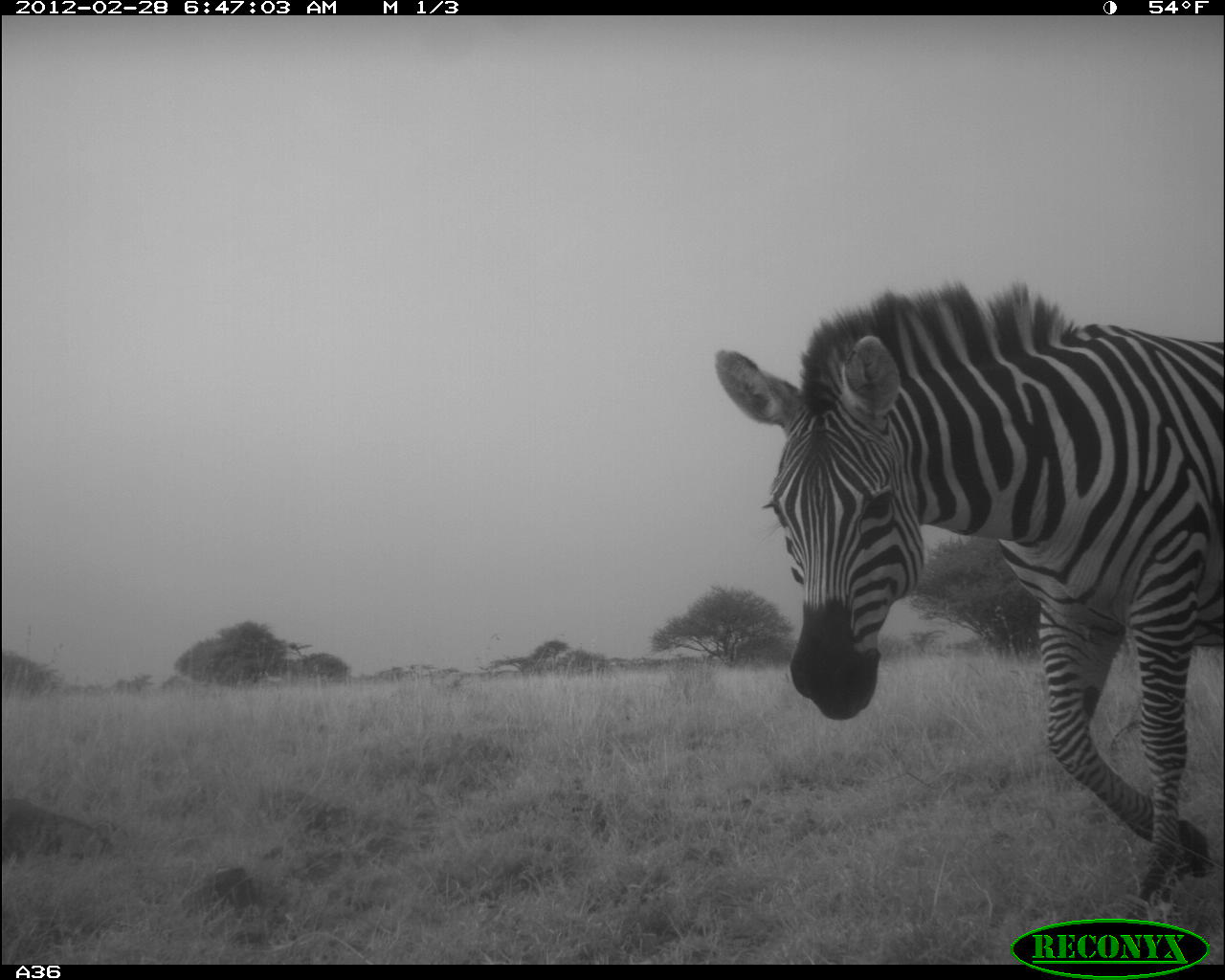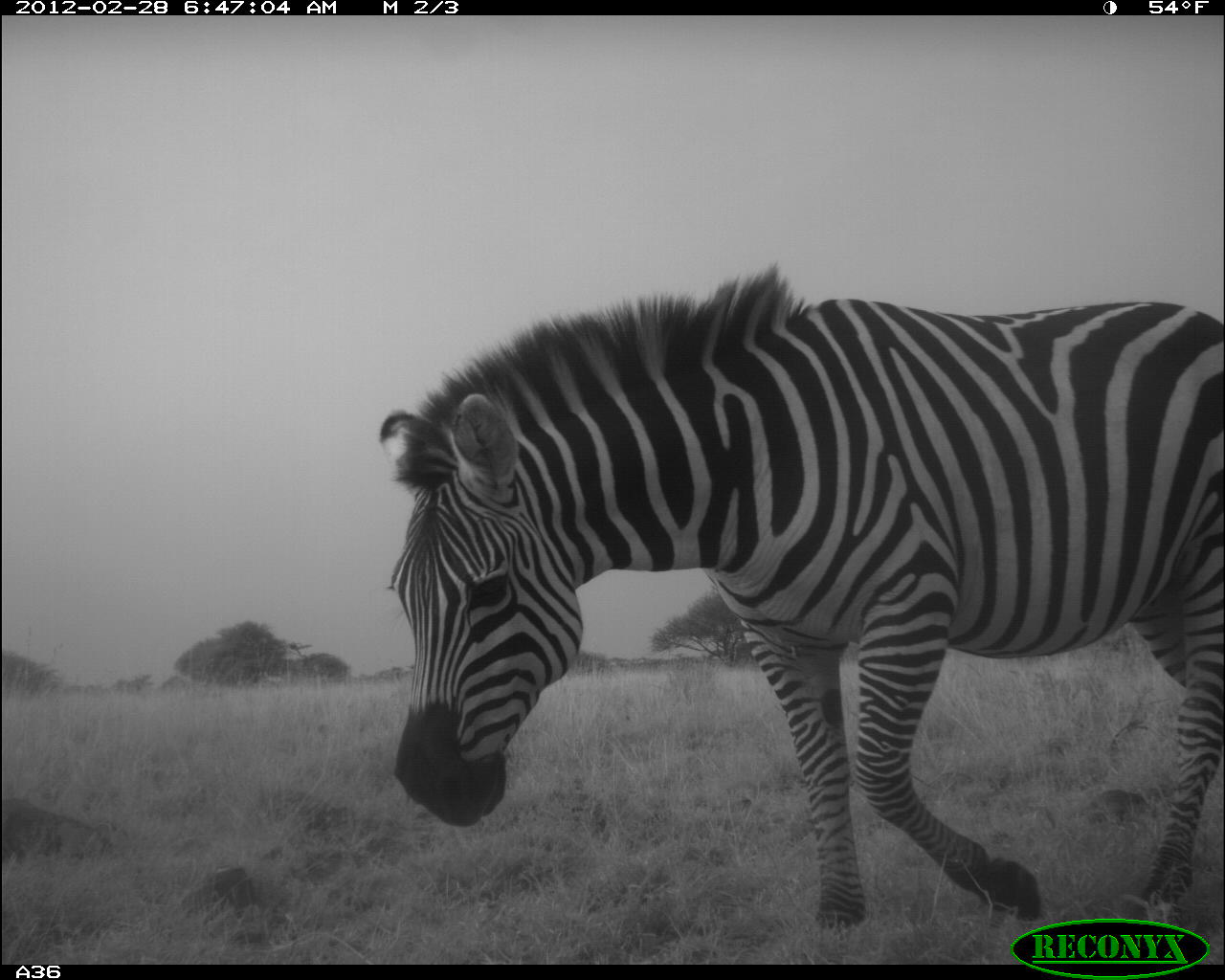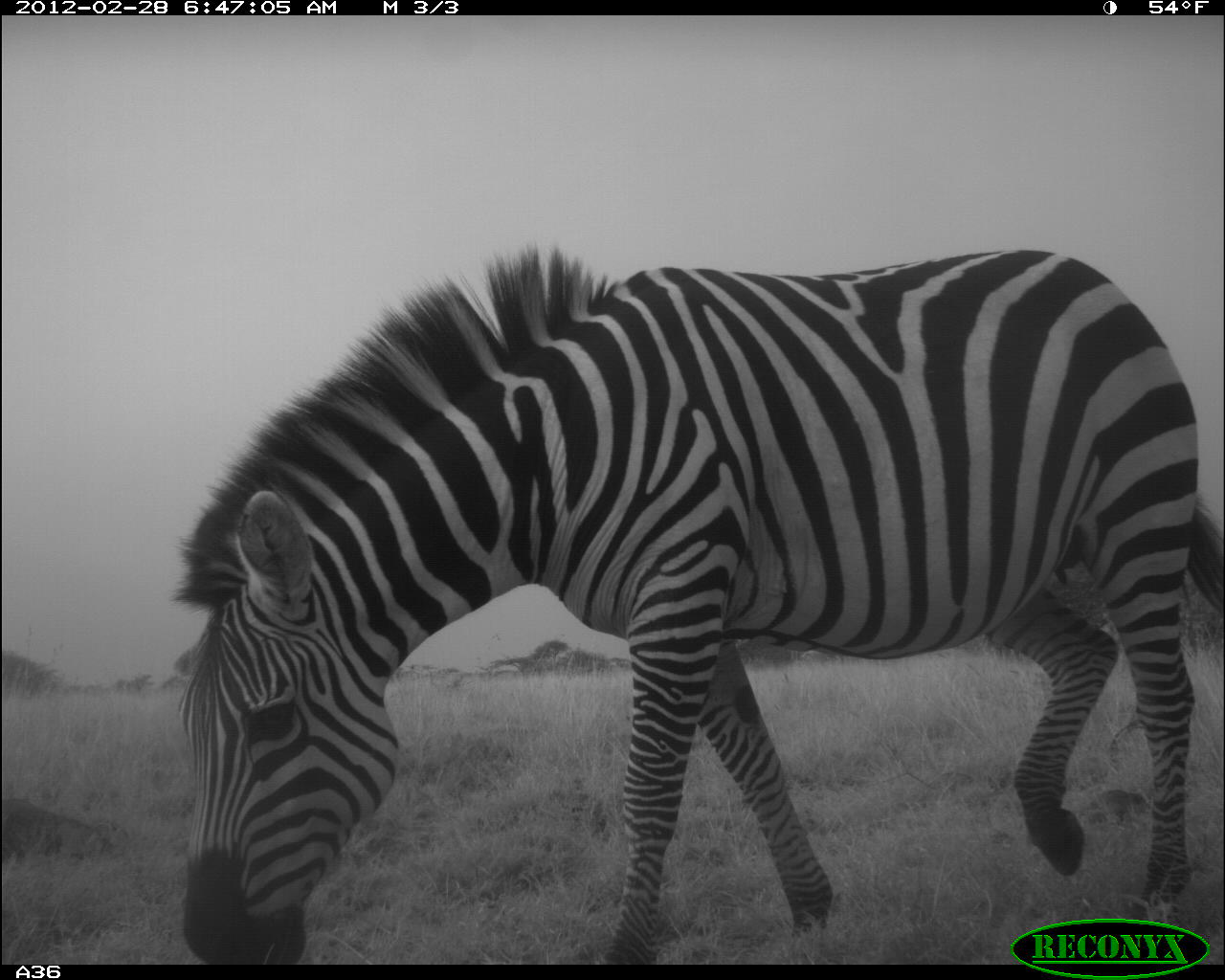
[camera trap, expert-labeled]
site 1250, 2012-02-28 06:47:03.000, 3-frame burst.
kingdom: Animalia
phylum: Chordata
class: Mammalia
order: Perissodactyla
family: Equidae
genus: Equus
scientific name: Equus quagga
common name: plains zebra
Equus quagga (plains zebra), count 1.